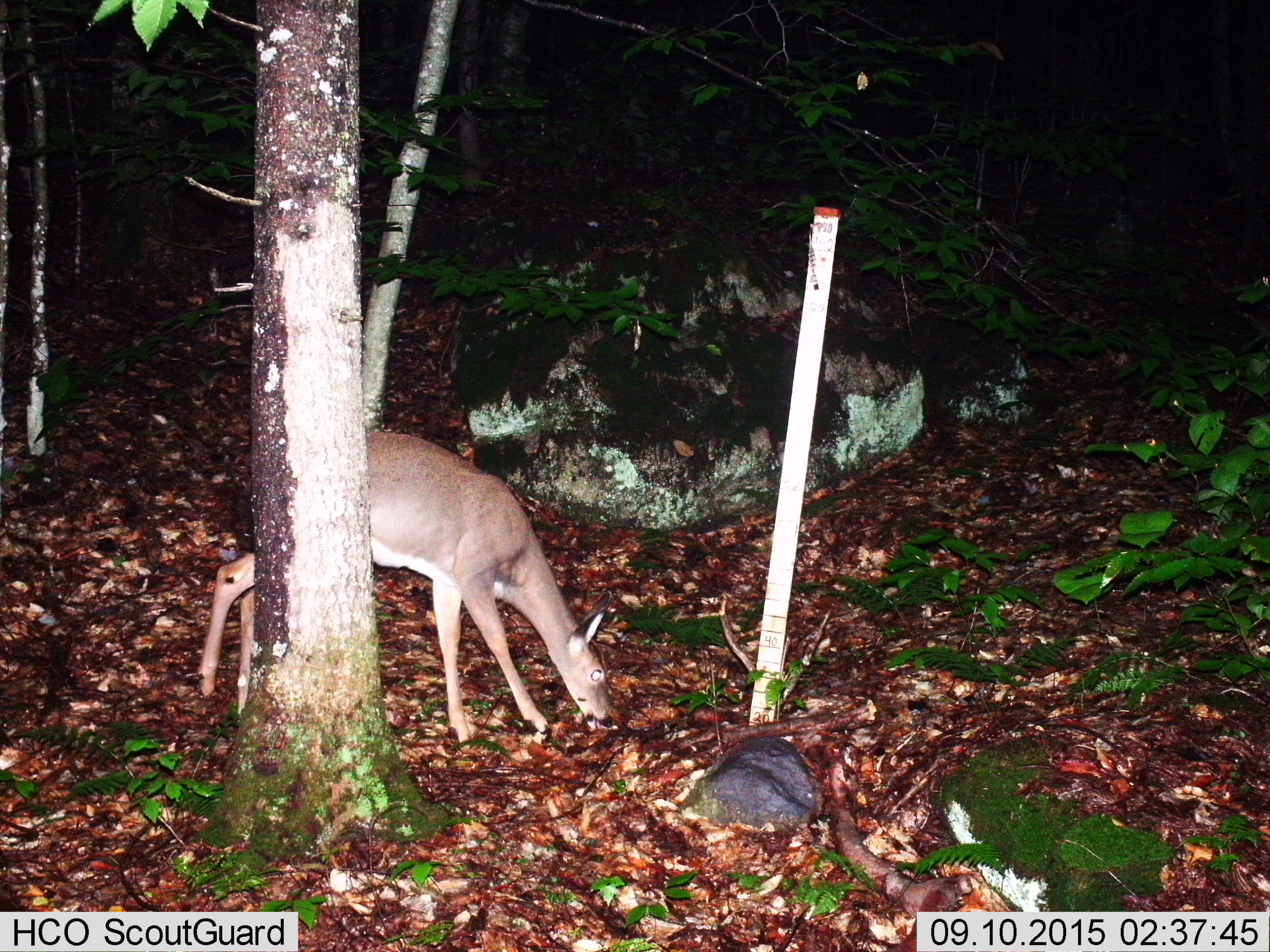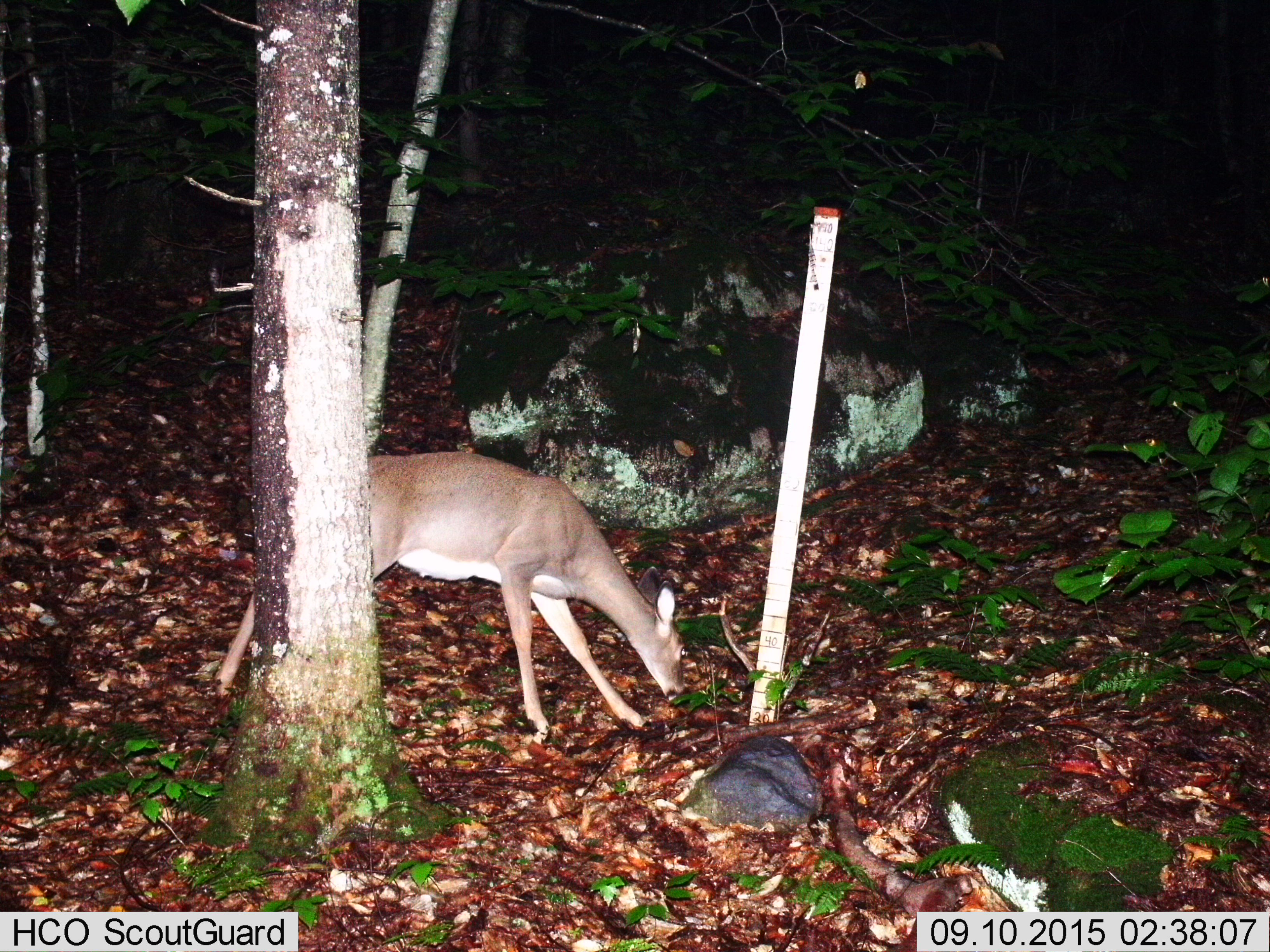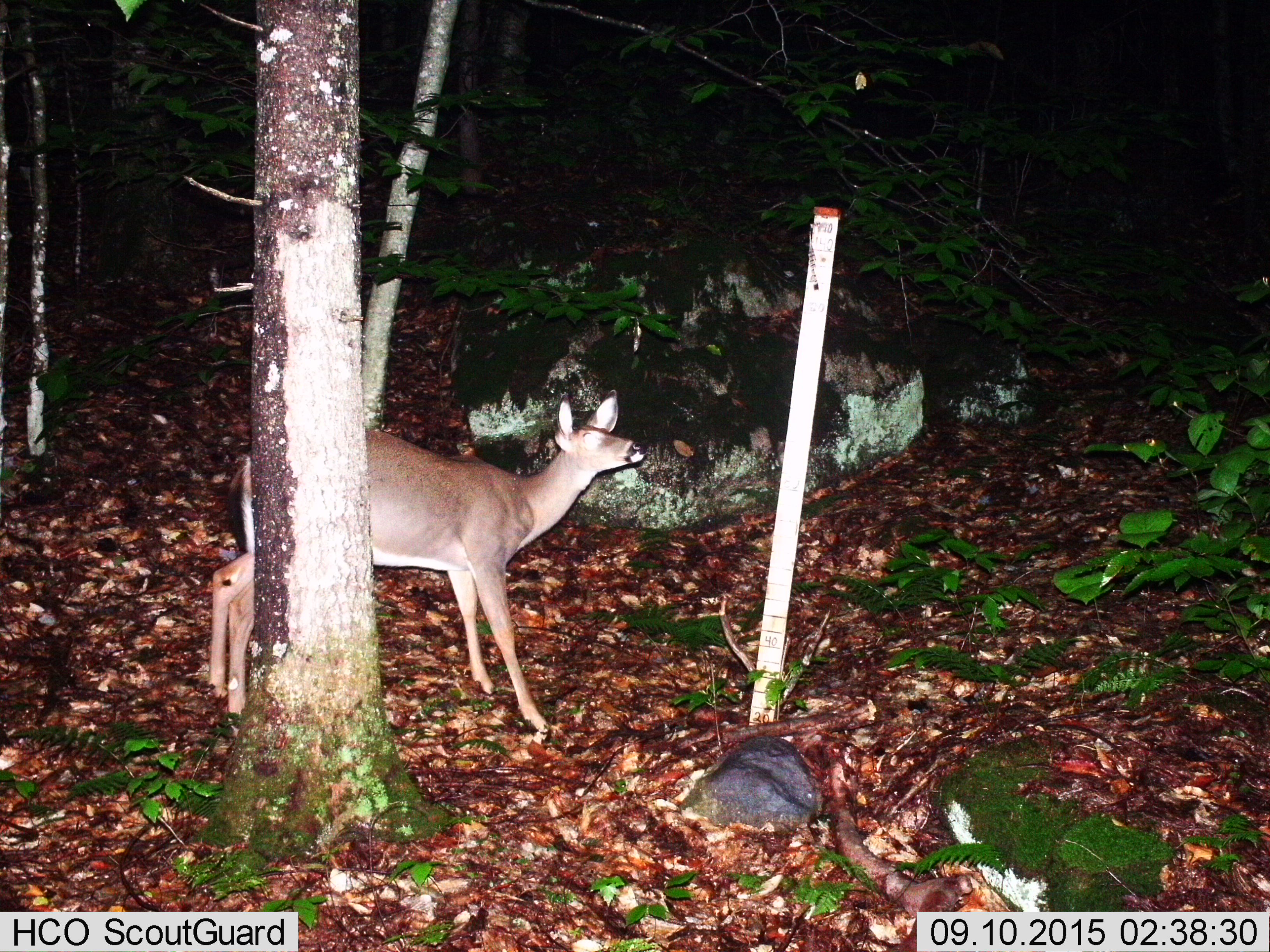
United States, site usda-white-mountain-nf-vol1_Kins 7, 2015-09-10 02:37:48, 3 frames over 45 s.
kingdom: Animalia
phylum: Chordata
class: Mammalia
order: Artiodactyla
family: Cervidae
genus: Odocoileus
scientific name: Odocoileus virginianus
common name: white-tailed deer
White-tailed deer (Odocoileus virginianus).